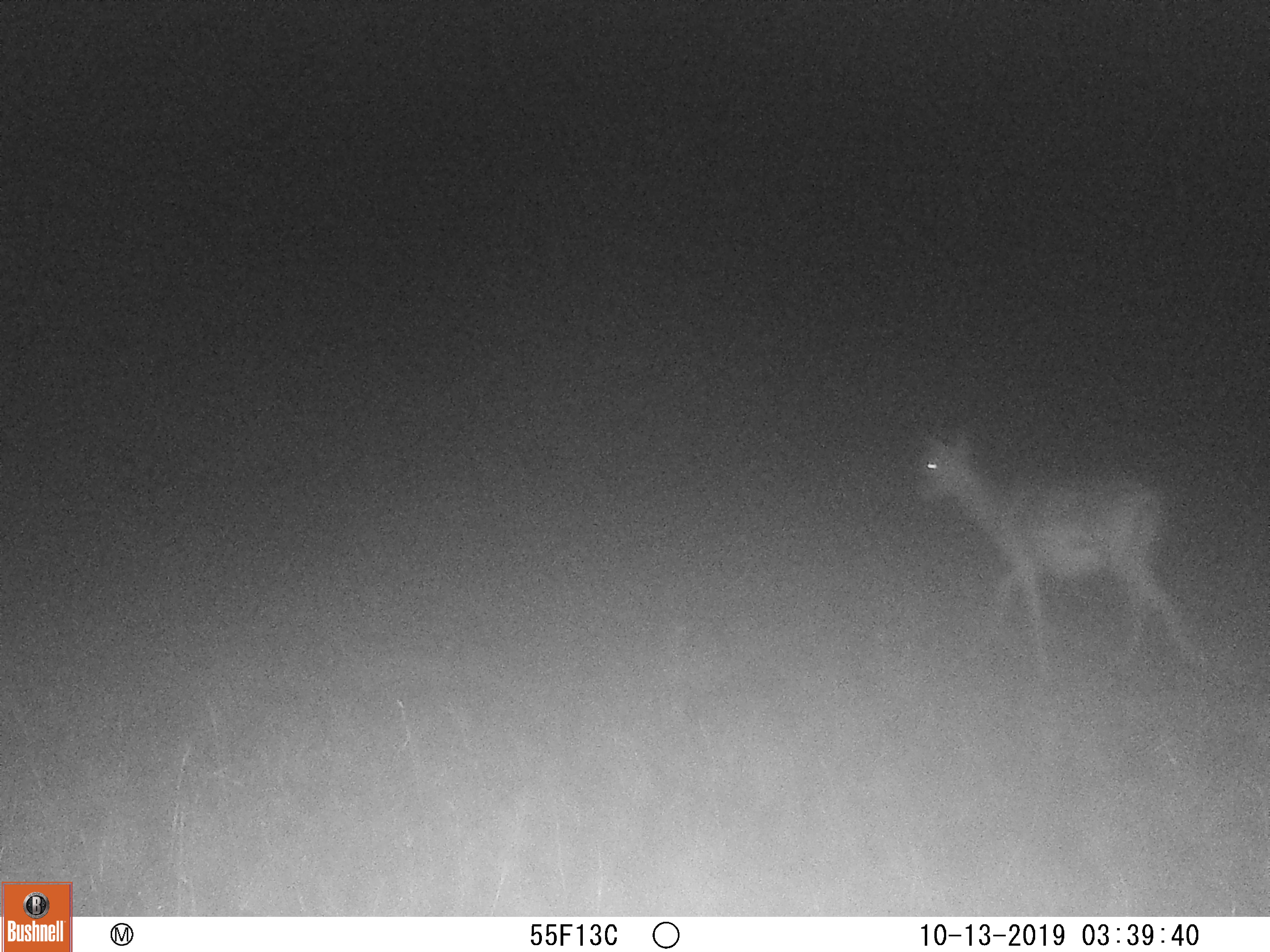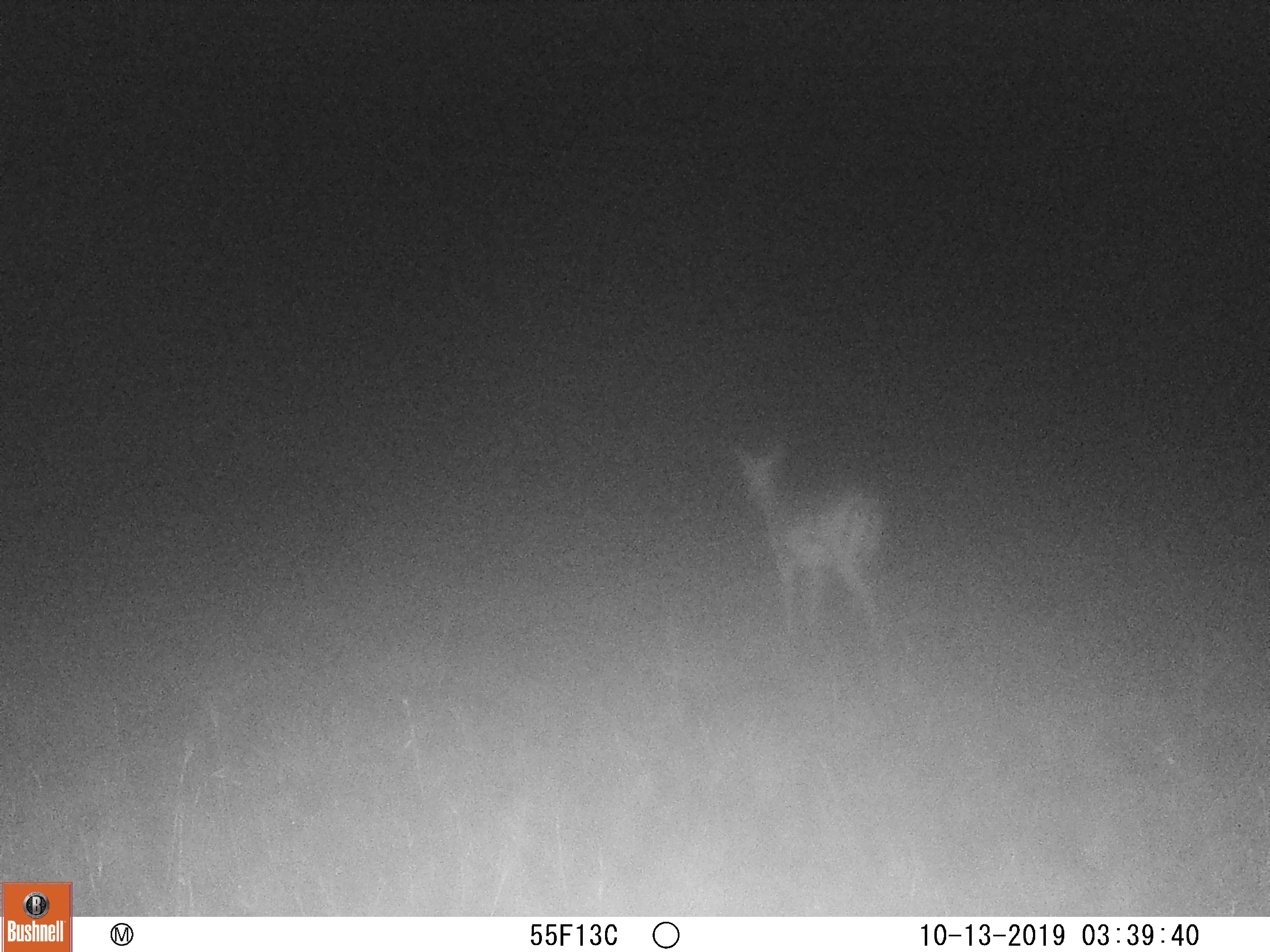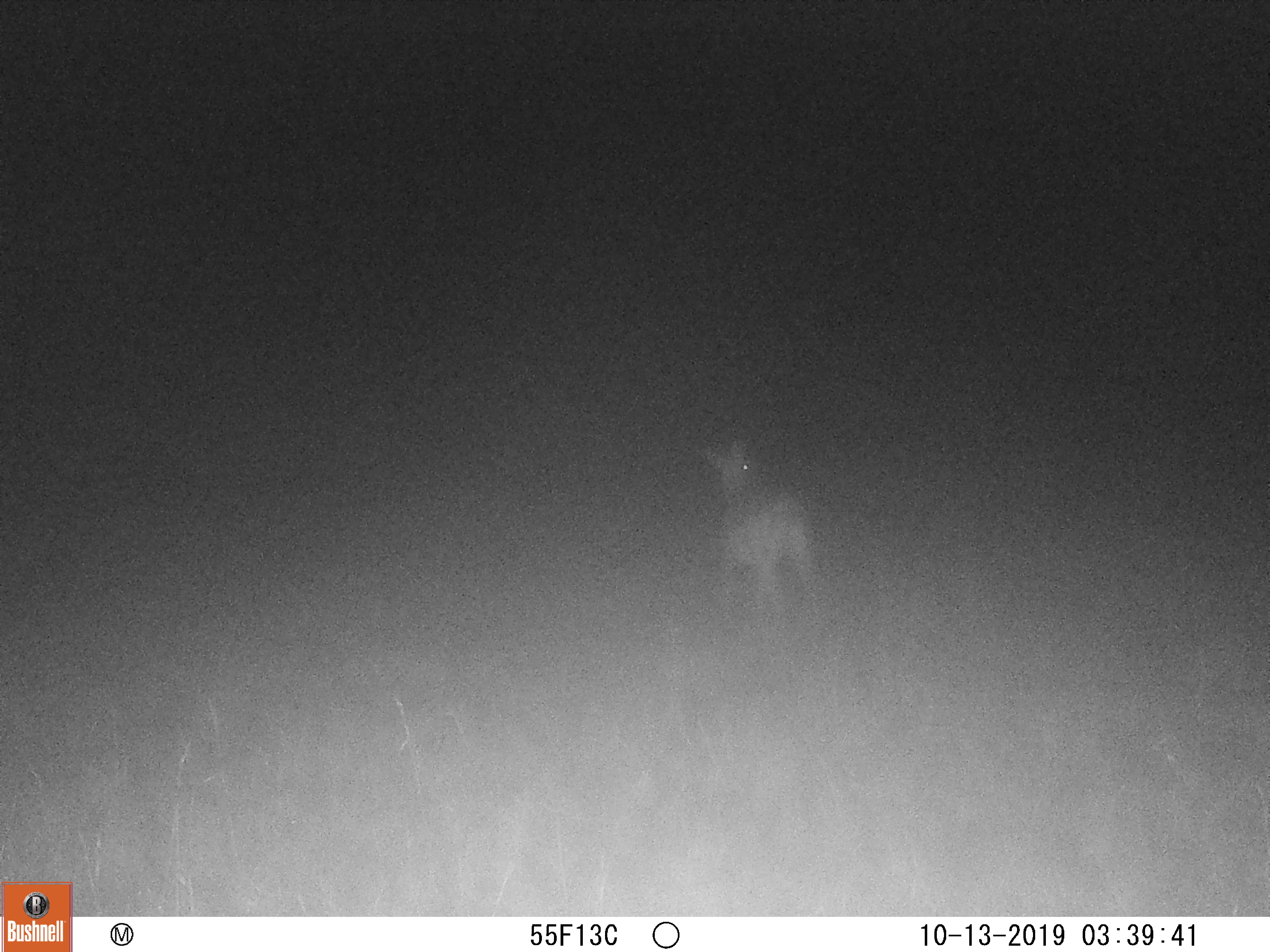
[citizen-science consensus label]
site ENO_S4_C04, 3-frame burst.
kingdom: Animalia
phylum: Chordata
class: Mammalia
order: Artiodactyla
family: Bovidae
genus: Aepyceros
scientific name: Aepyceros melampus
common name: impala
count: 1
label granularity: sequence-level